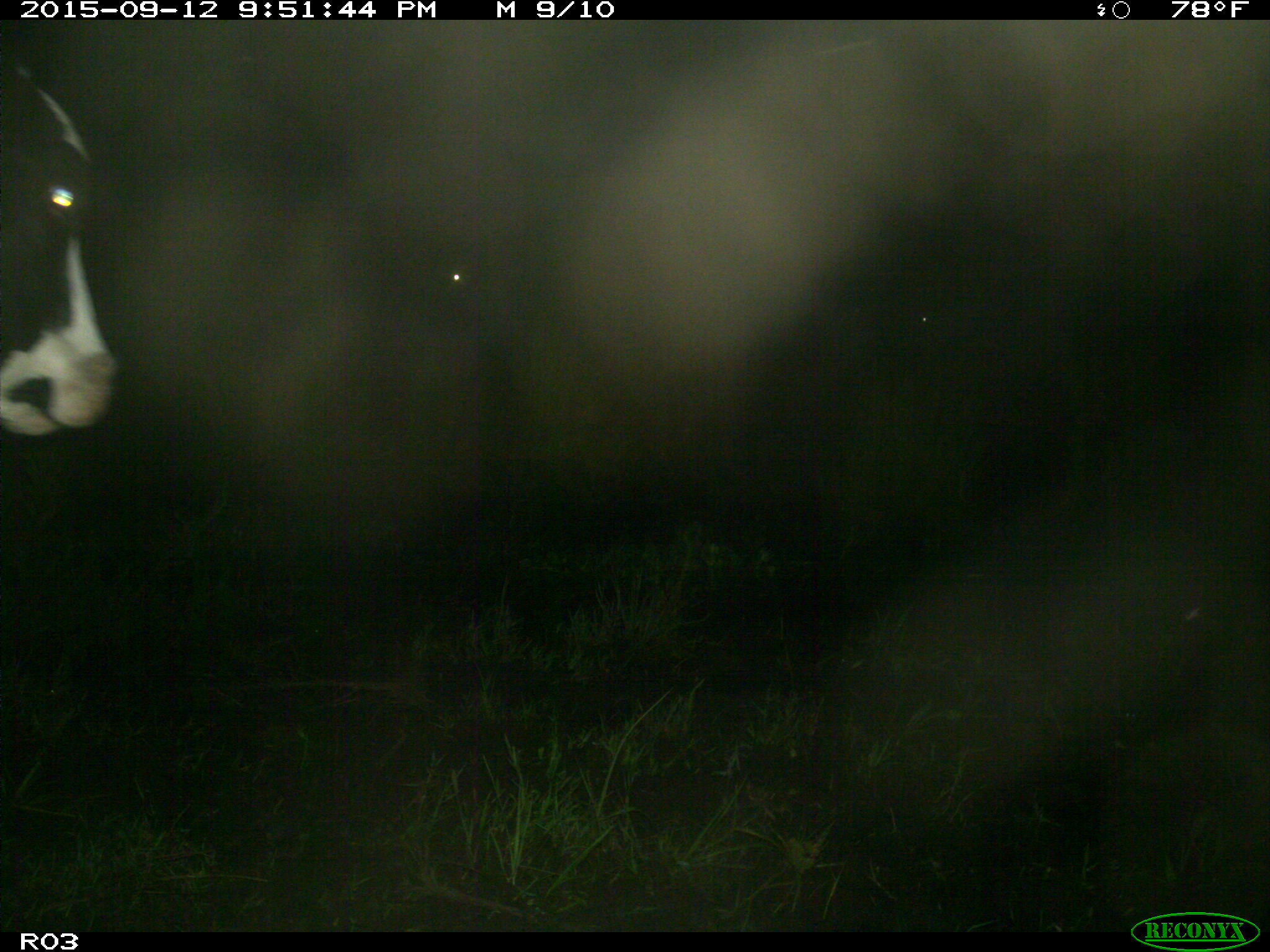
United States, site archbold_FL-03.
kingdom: Animalia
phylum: Chordata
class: Mammalia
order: Artiodactyla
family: Bovidae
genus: Bos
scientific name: Bos taurus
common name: domestic cow